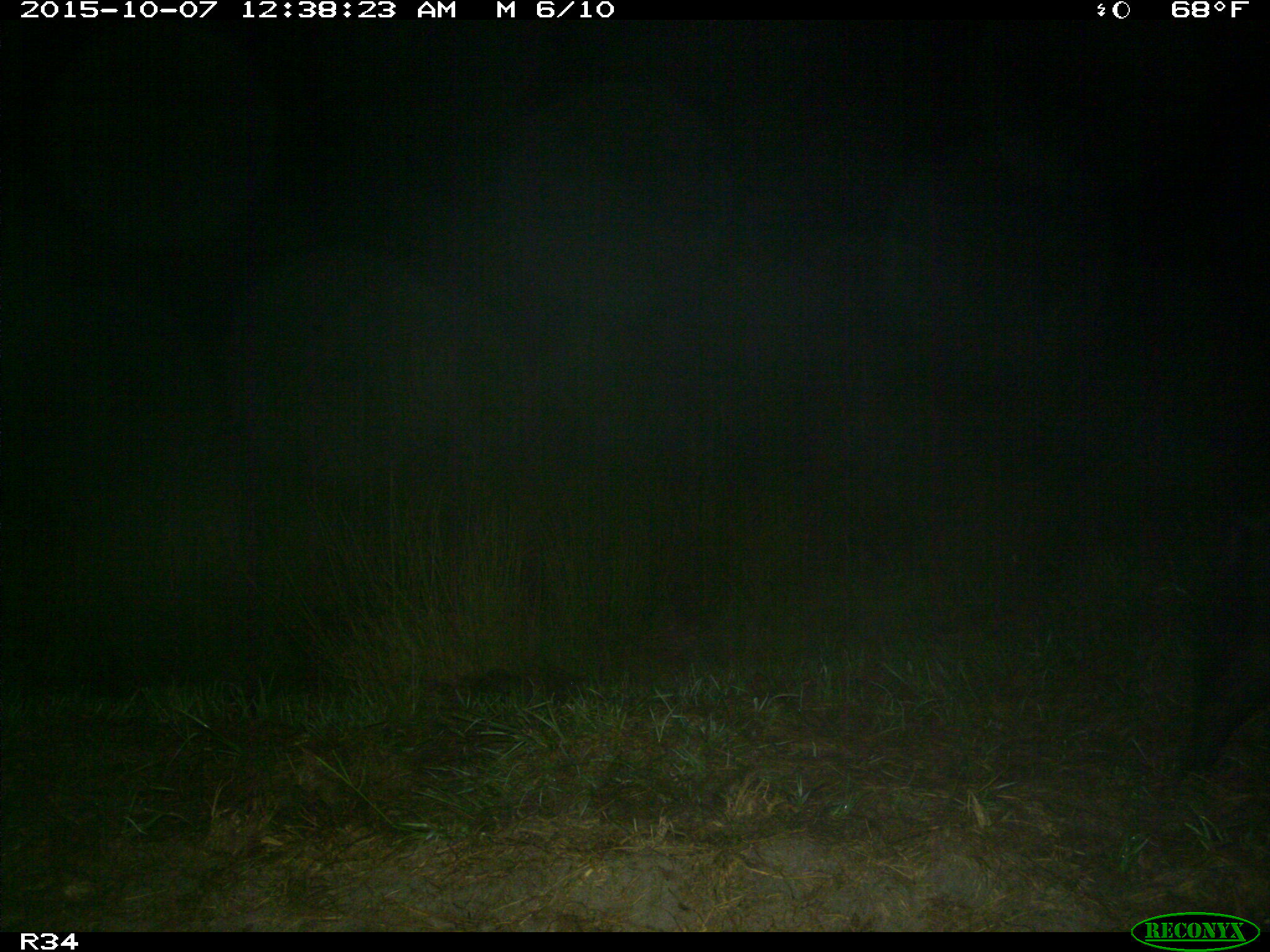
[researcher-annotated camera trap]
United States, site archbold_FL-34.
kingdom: Animalia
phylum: Chordata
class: Mammalia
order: Artiodactyla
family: Suidae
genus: Sus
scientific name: Sus scrofa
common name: wild boar